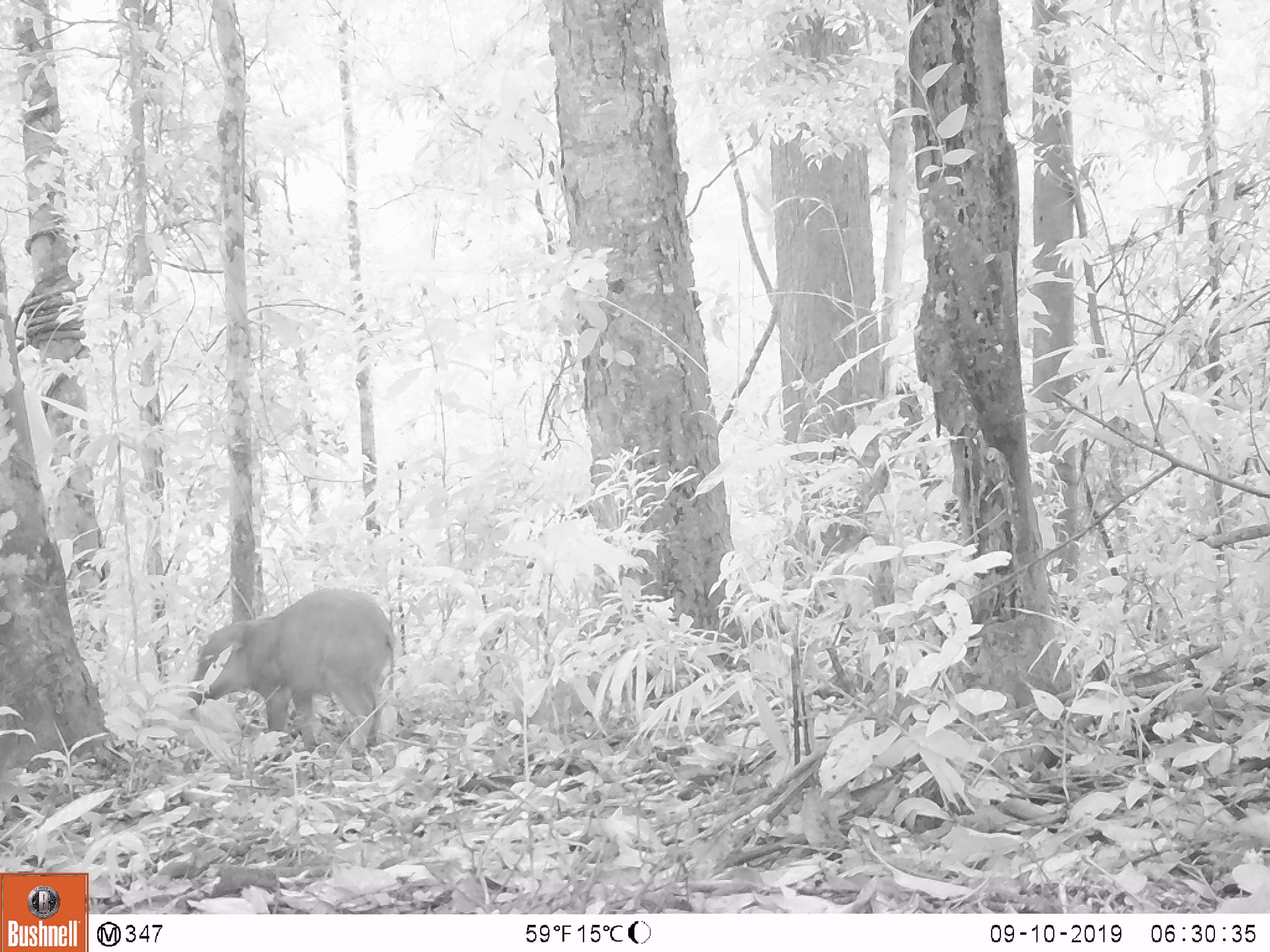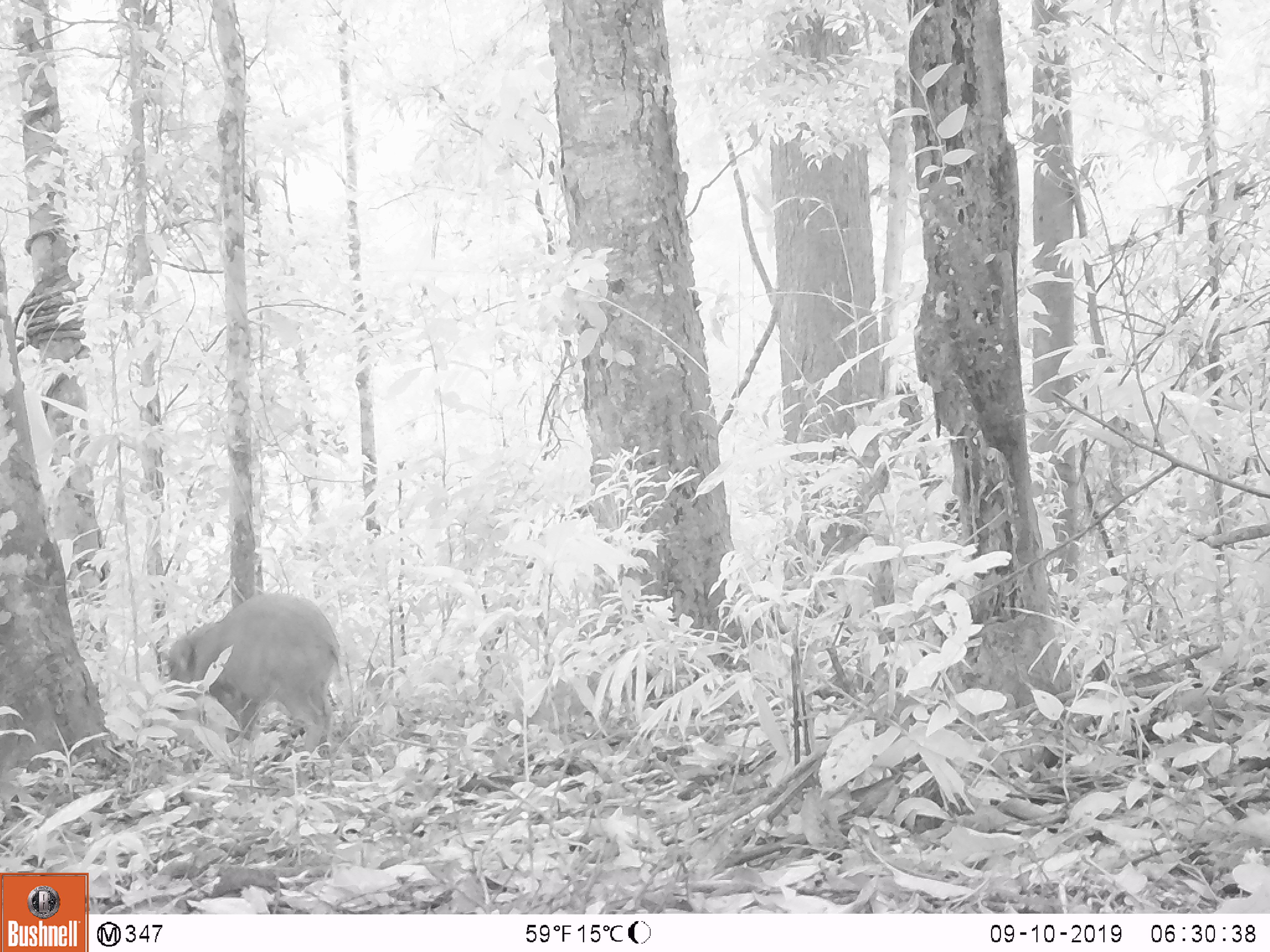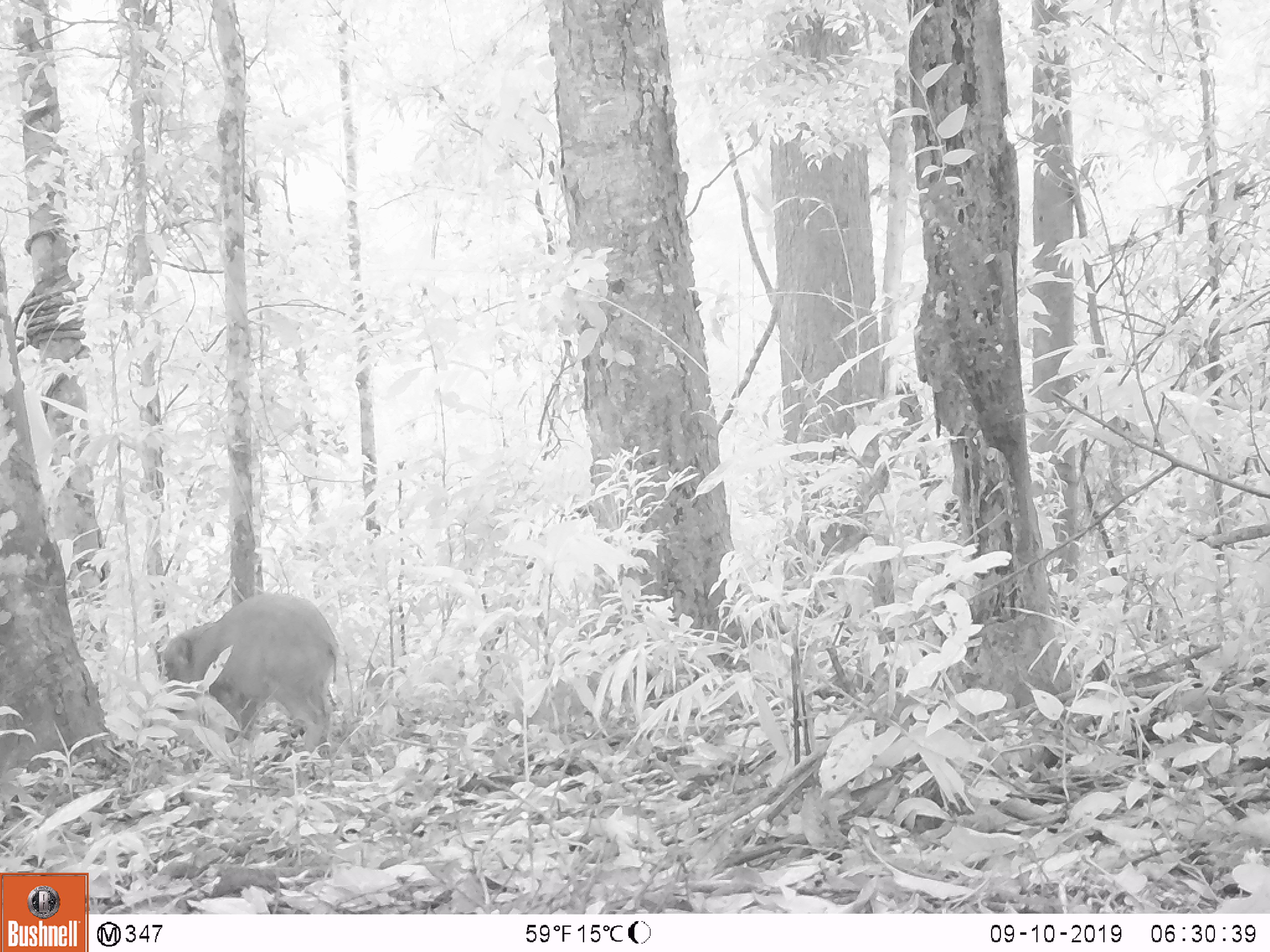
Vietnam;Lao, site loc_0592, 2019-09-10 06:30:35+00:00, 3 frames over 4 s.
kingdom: Animalia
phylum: Chordata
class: Mammalia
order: Artiodactyla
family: Suidae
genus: Sus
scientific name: Sus scrofa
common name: eurasian wild pig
Eurasian wild pig (Sus scrofa). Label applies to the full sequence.